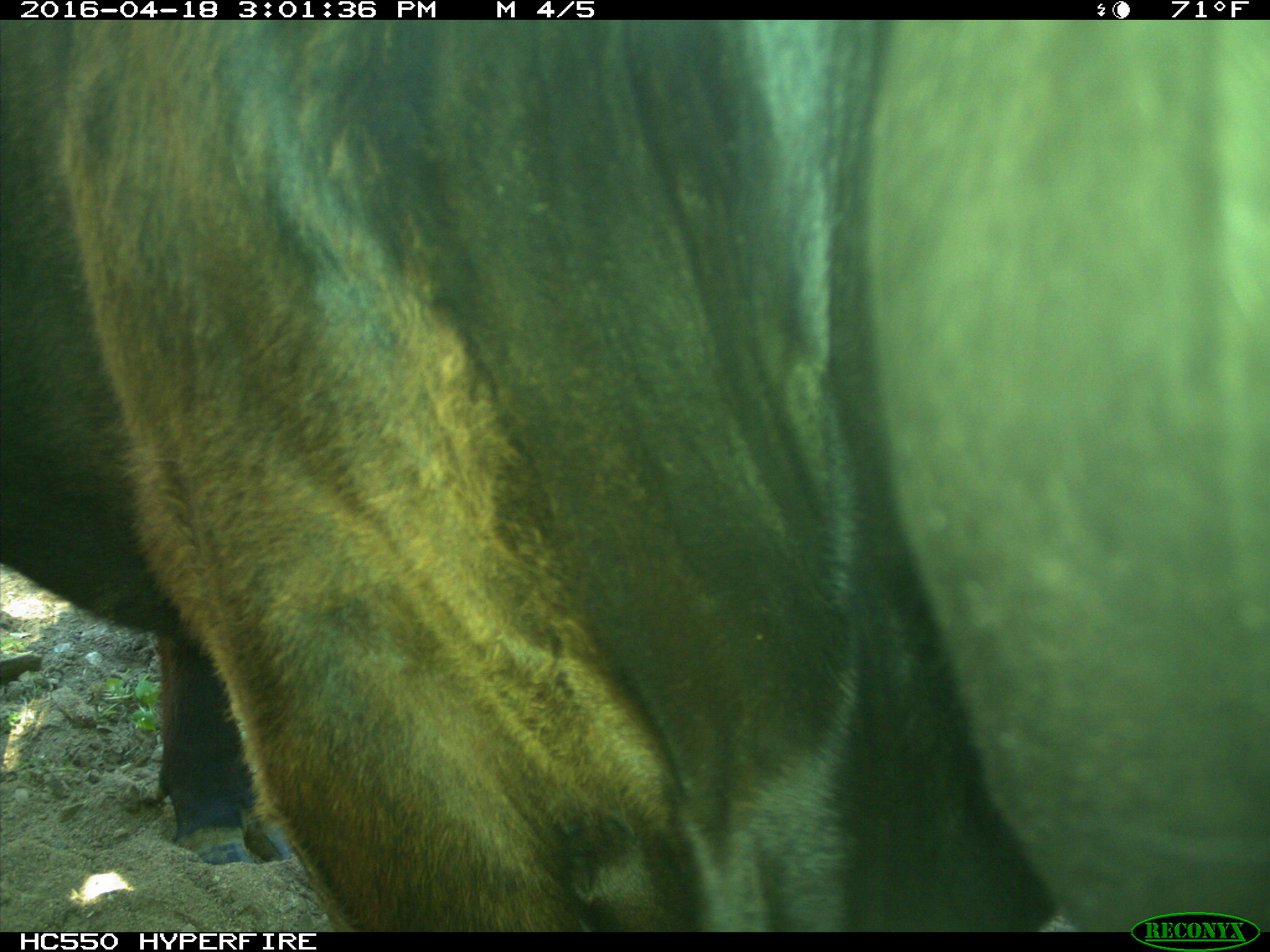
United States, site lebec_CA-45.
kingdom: Animalia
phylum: Chordata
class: Mammalia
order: Artiodactyla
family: Bovidae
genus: Bos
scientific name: Bos taurus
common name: domestic cow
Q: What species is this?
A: Bos taurus (domestic cow).